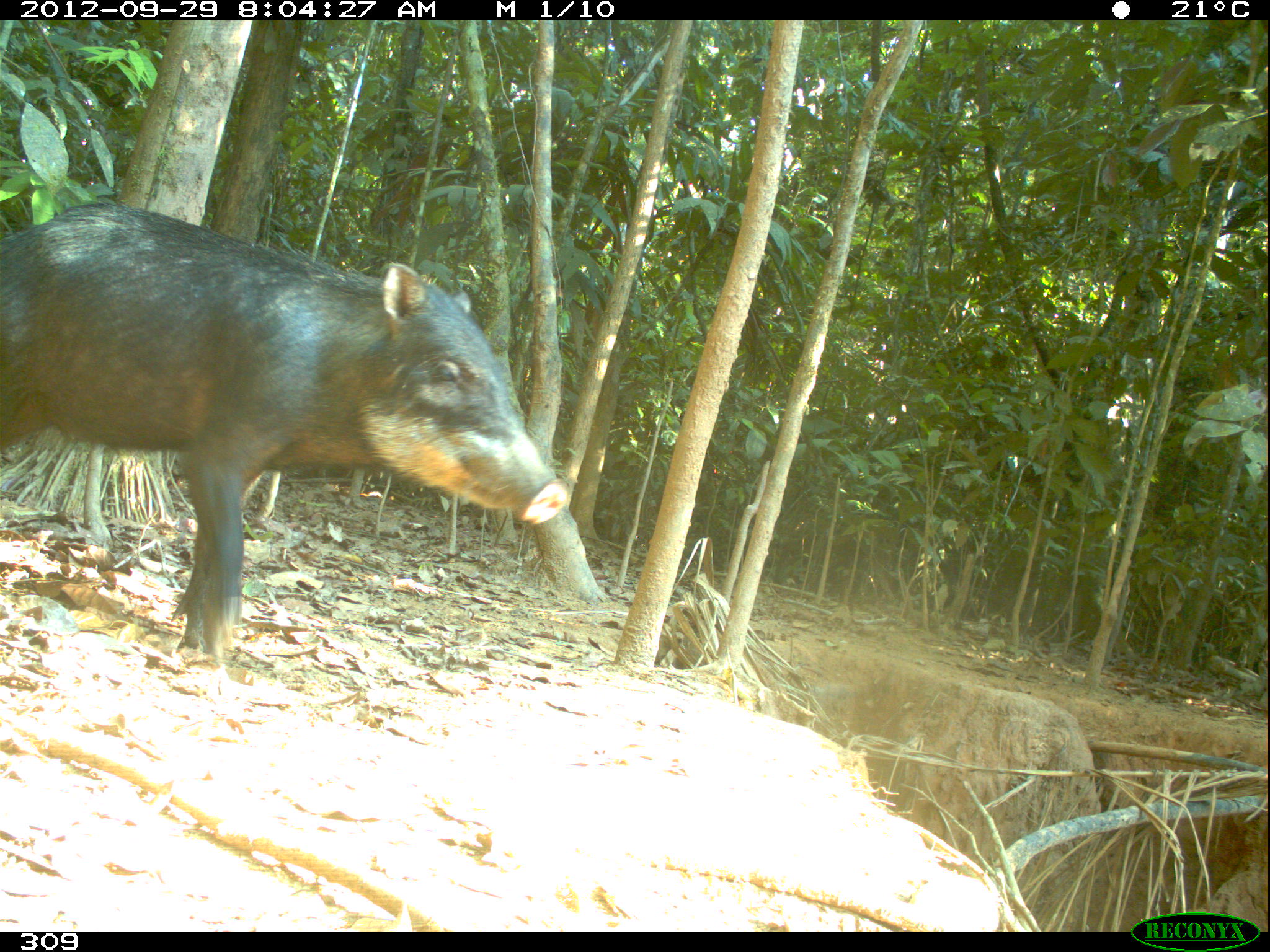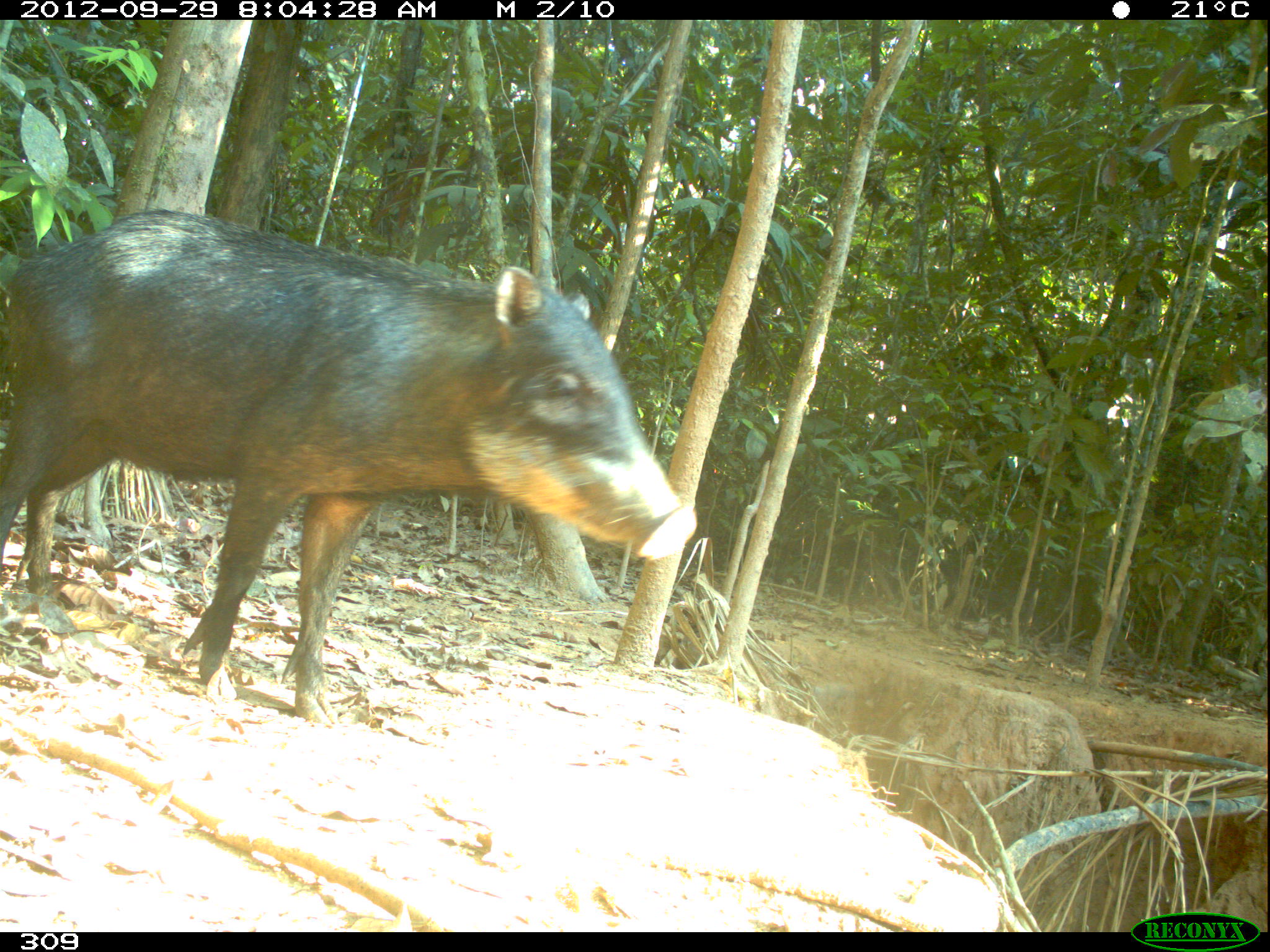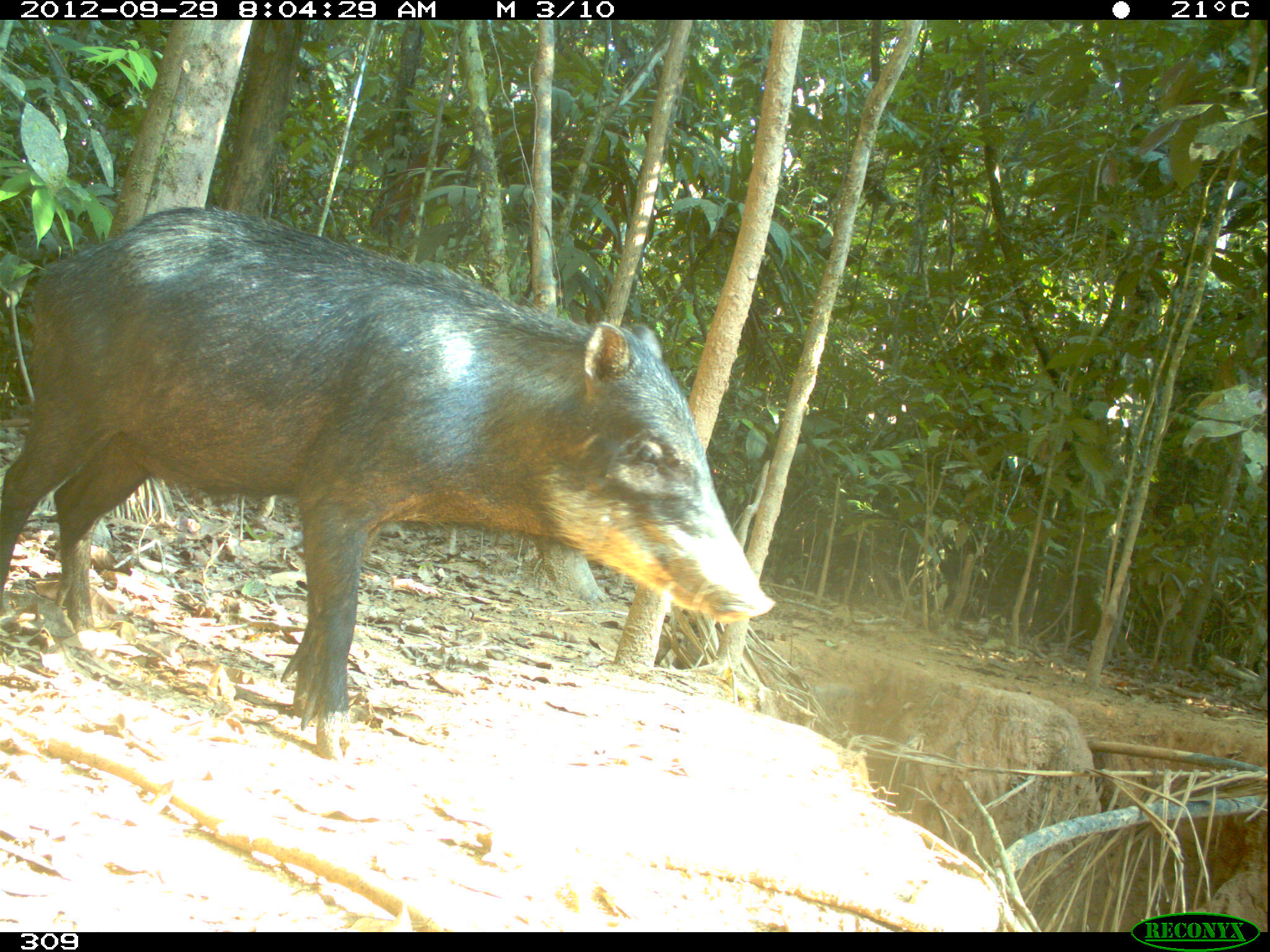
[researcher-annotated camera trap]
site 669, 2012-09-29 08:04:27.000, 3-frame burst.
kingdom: Animalia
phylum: Chordata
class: Mammalia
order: Artiodactyla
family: Tayassuidae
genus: Tayassu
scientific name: Tayassu pecari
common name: white-lipped peccary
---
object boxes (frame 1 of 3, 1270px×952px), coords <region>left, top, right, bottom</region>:
tayassu pecari: <region>1, 195, 568, 663</region>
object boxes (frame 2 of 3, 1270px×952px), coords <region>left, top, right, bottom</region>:
tayassu pecari: <region>1, 206, 696, 724</region>